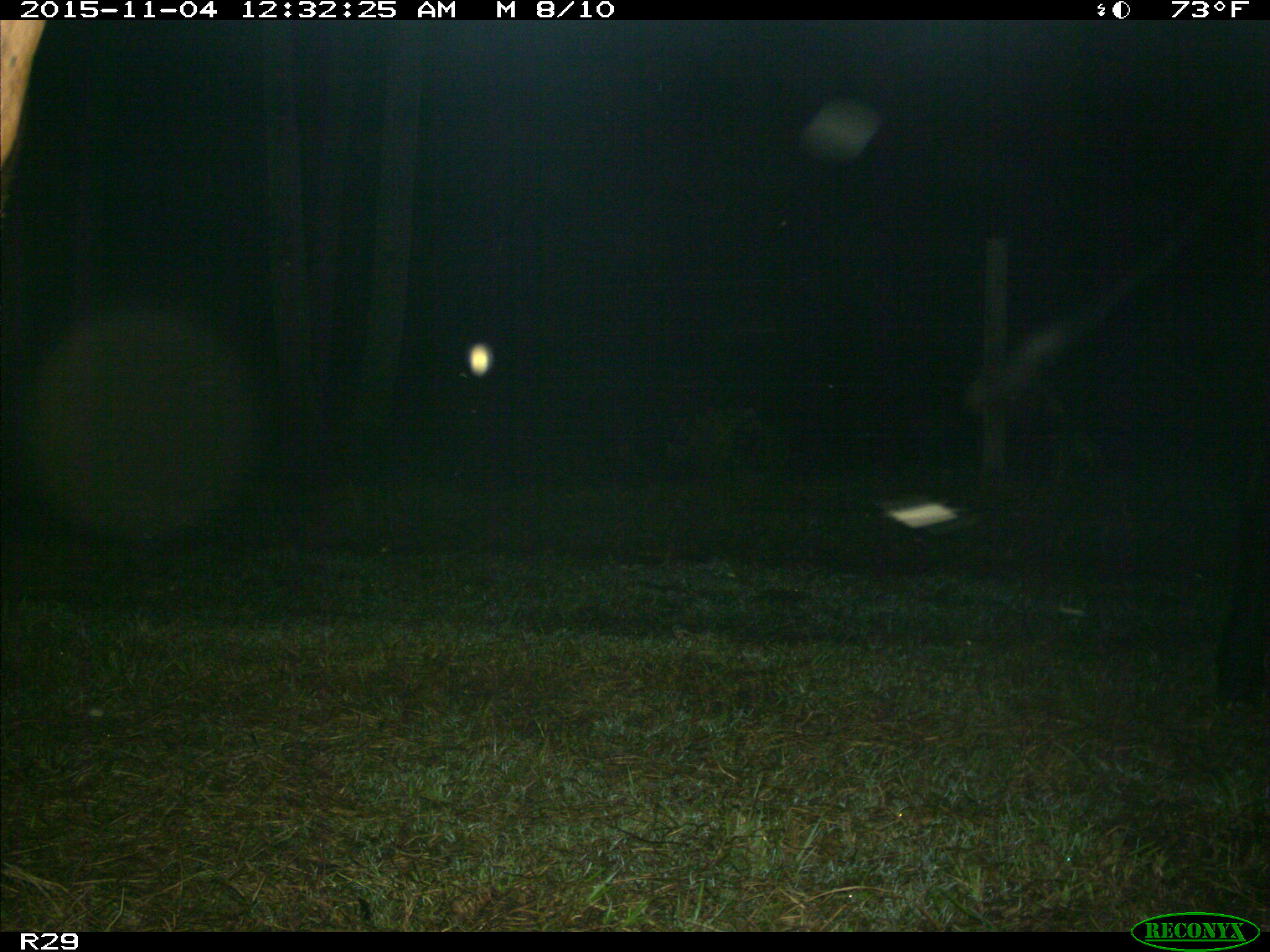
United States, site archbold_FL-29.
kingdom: Animalia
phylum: Chordata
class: Mammalia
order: Artiodactyla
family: Bovidae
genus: Bos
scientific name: Bos taurus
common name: domestic cow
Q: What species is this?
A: Bos taurus (domestic cow).